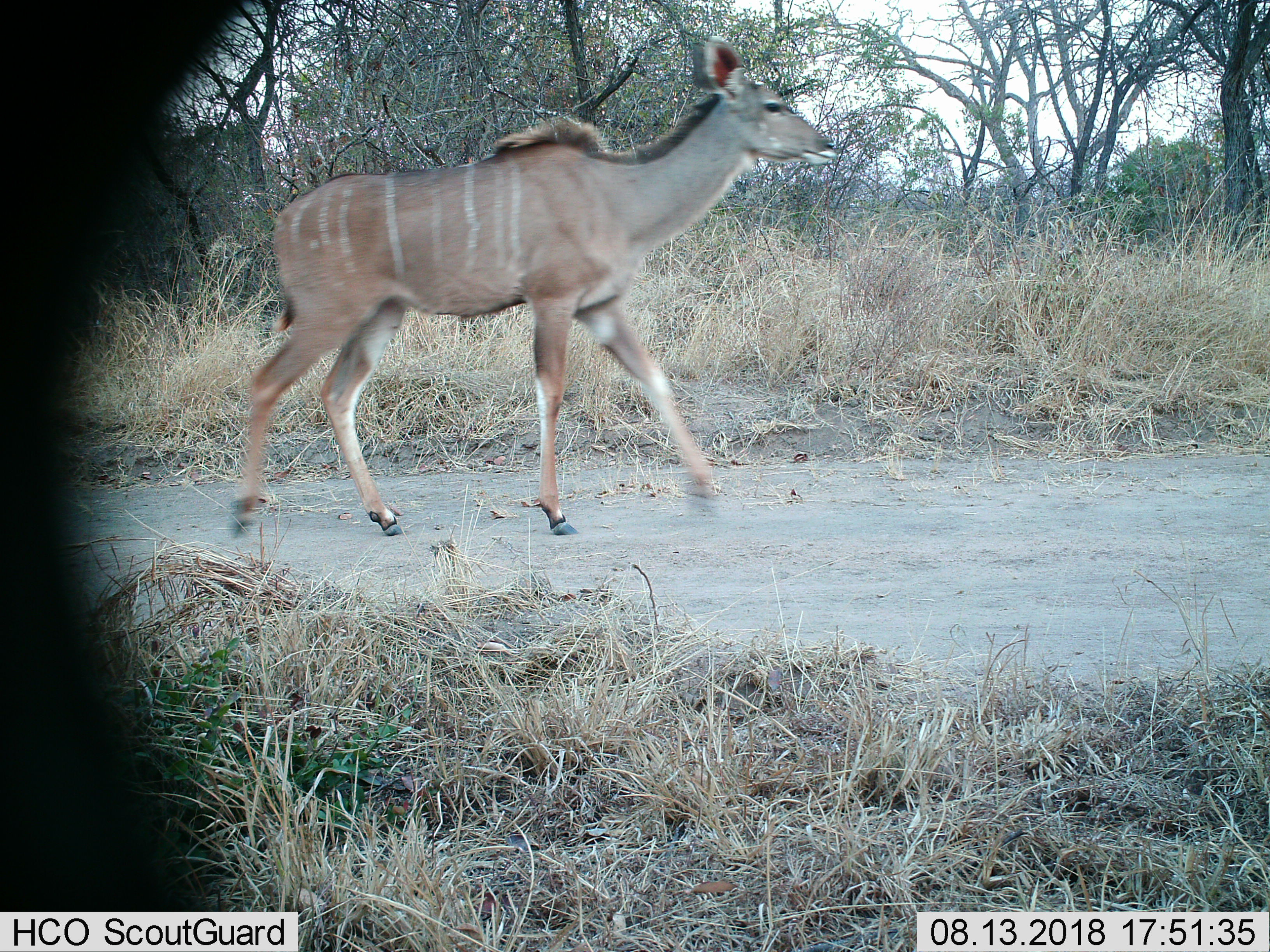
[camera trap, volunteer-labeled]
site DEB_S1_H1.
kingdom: Animalia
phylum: Chordata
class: Mammalia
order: Artiodactyla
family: Bovidae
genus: Tragelaphus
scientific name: Tragelaphus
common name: kudu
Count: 1.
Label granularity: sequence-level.